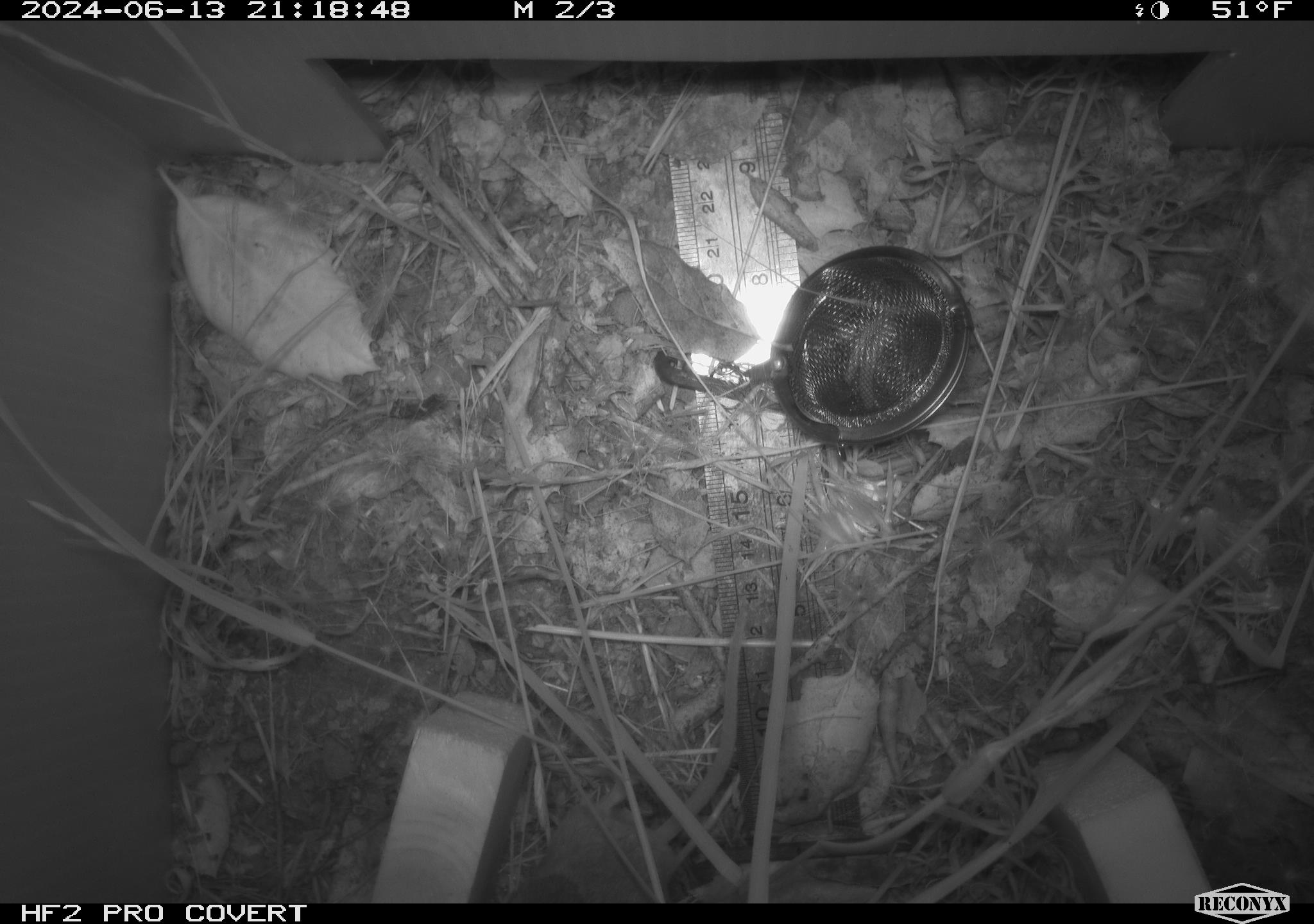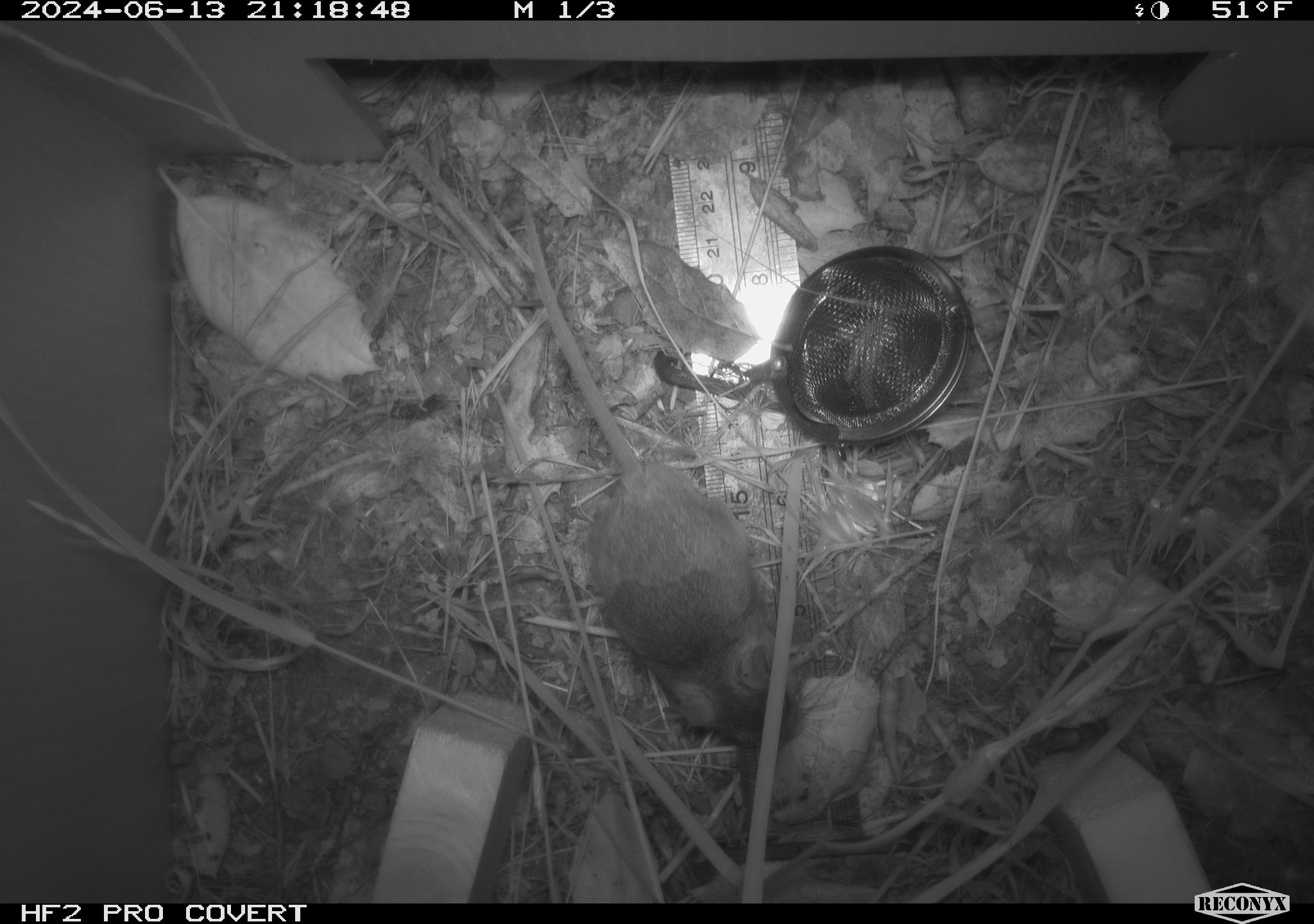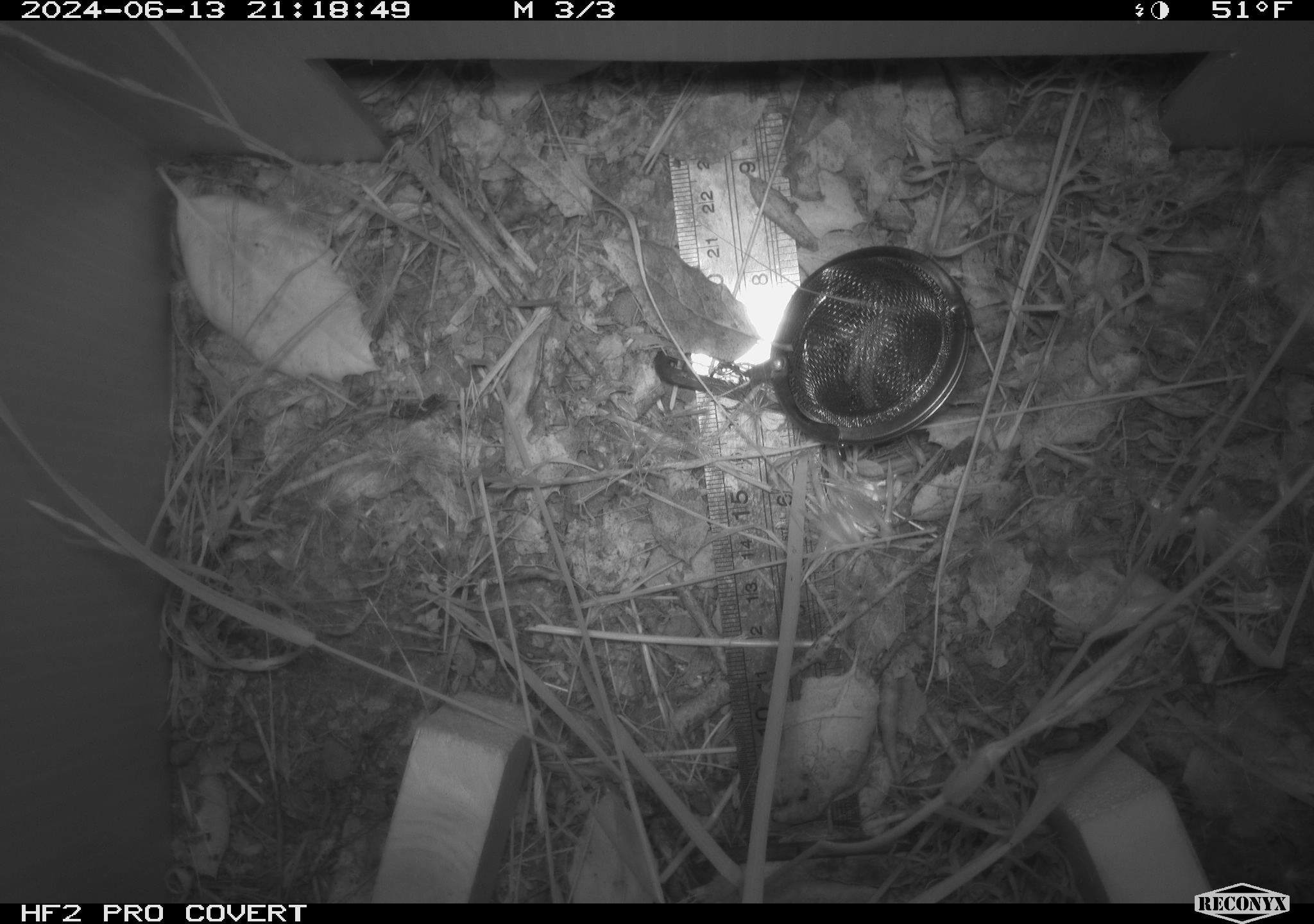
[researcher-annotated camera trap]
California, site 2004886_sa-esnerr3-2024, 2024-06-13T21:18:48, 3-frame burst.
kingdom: Animalia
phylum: Chordata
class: Mammalia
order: Rodentia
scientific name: Rodentia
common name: rodent